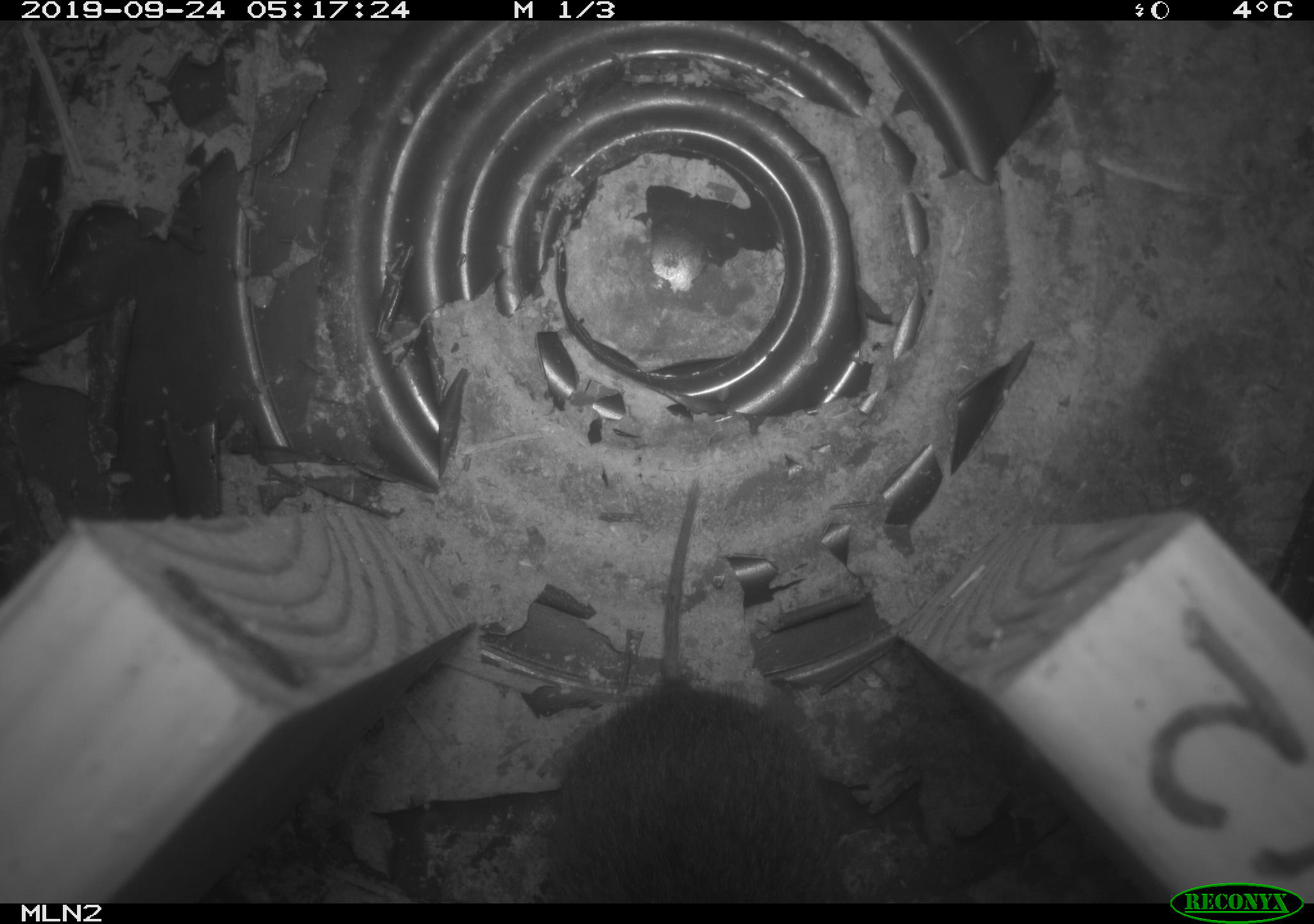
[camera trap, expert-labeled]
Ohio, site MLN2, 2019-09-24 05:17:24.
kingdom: Animalia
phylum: Chordata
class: Mammalia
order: Rodentia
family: Cricetidae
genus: Microtus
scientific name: Microtus pennsylvanicus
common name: meadow vole